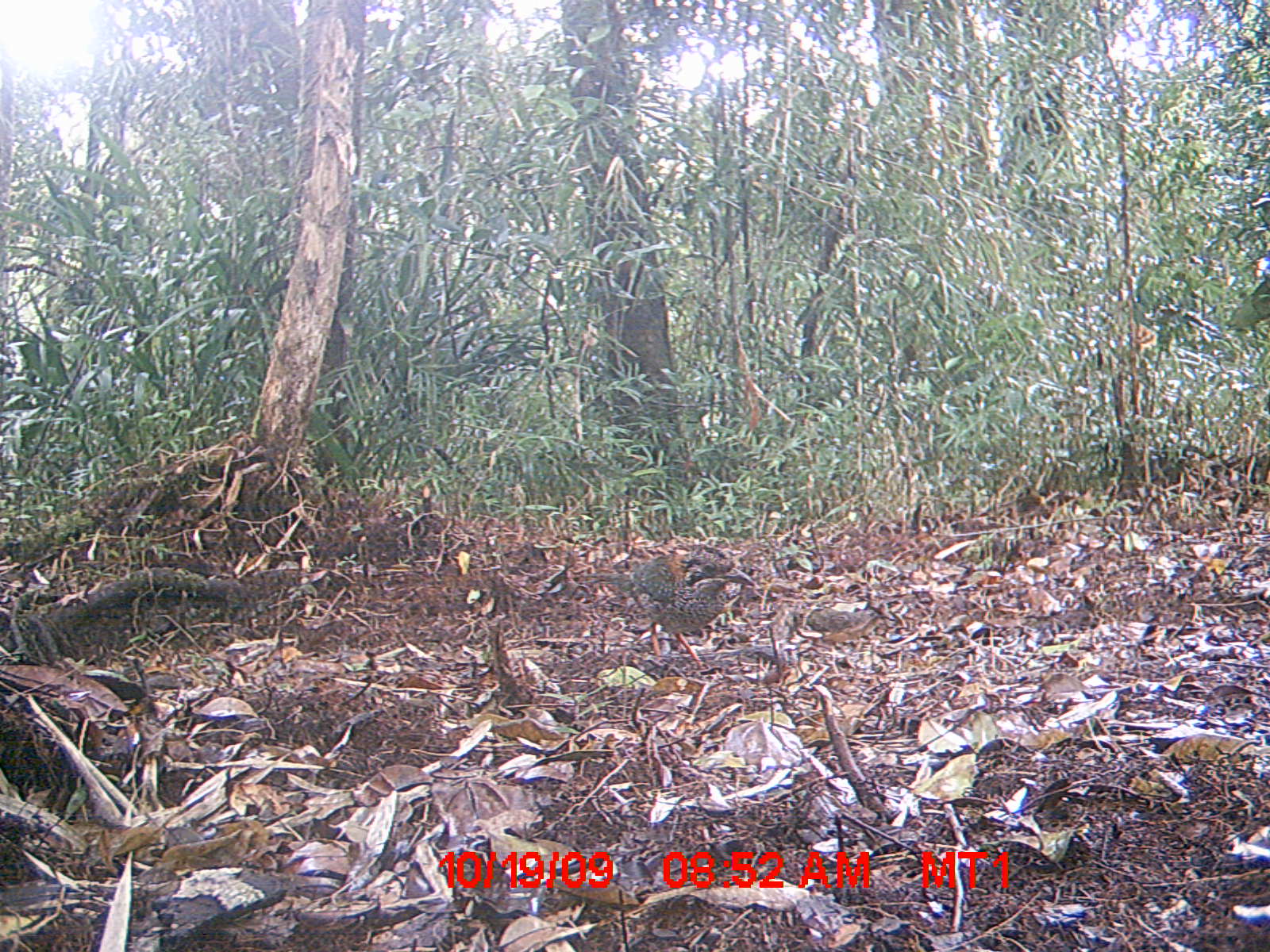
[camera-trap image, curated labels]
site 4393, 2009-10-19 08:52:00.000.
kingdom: Animalia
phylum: Chordata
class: Aves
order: Coraciiformes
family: Brachypteraciidae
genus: Brachypteracias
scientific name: Brachypteracias squamiger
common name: scaly ground-roller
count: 1